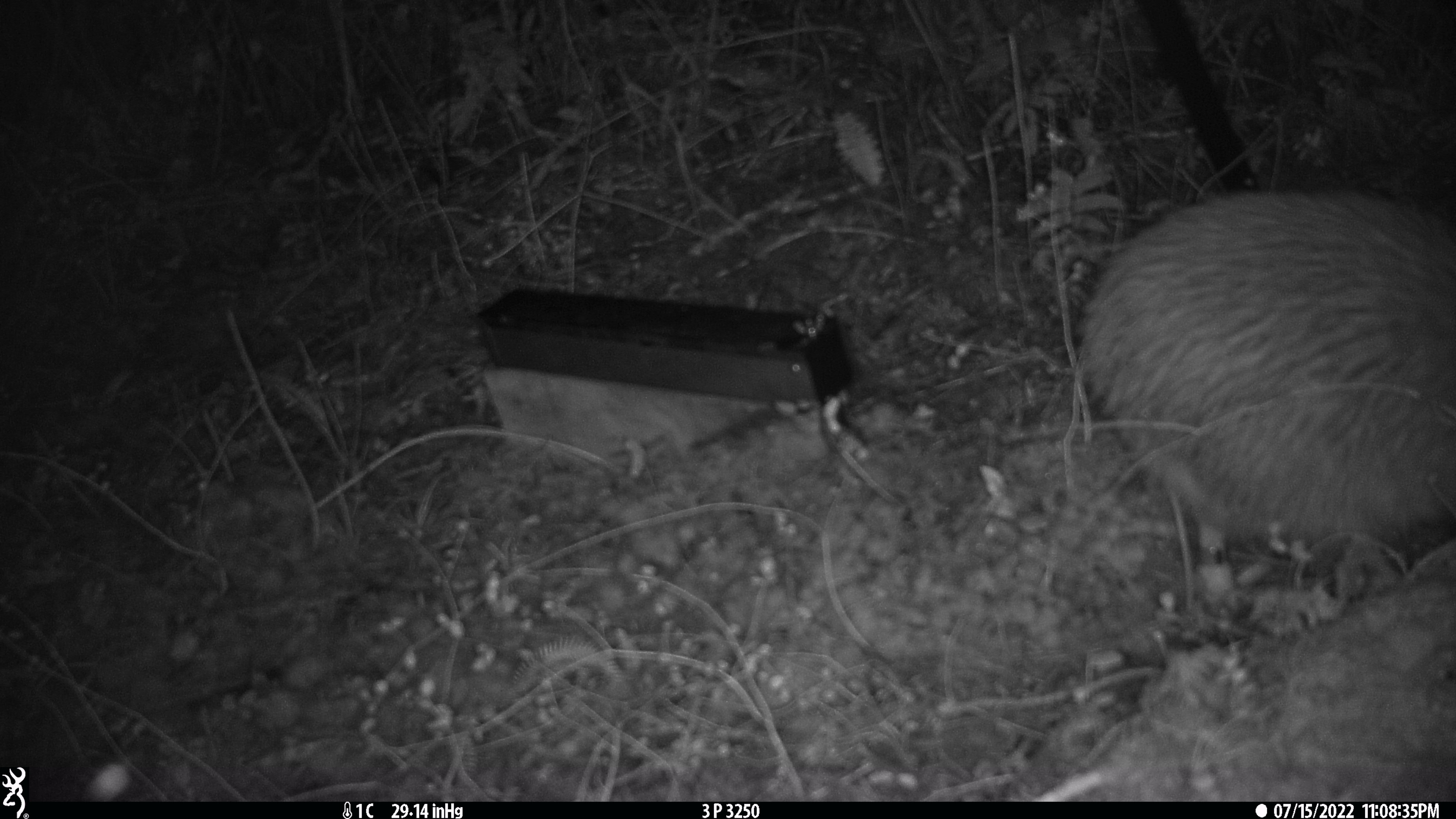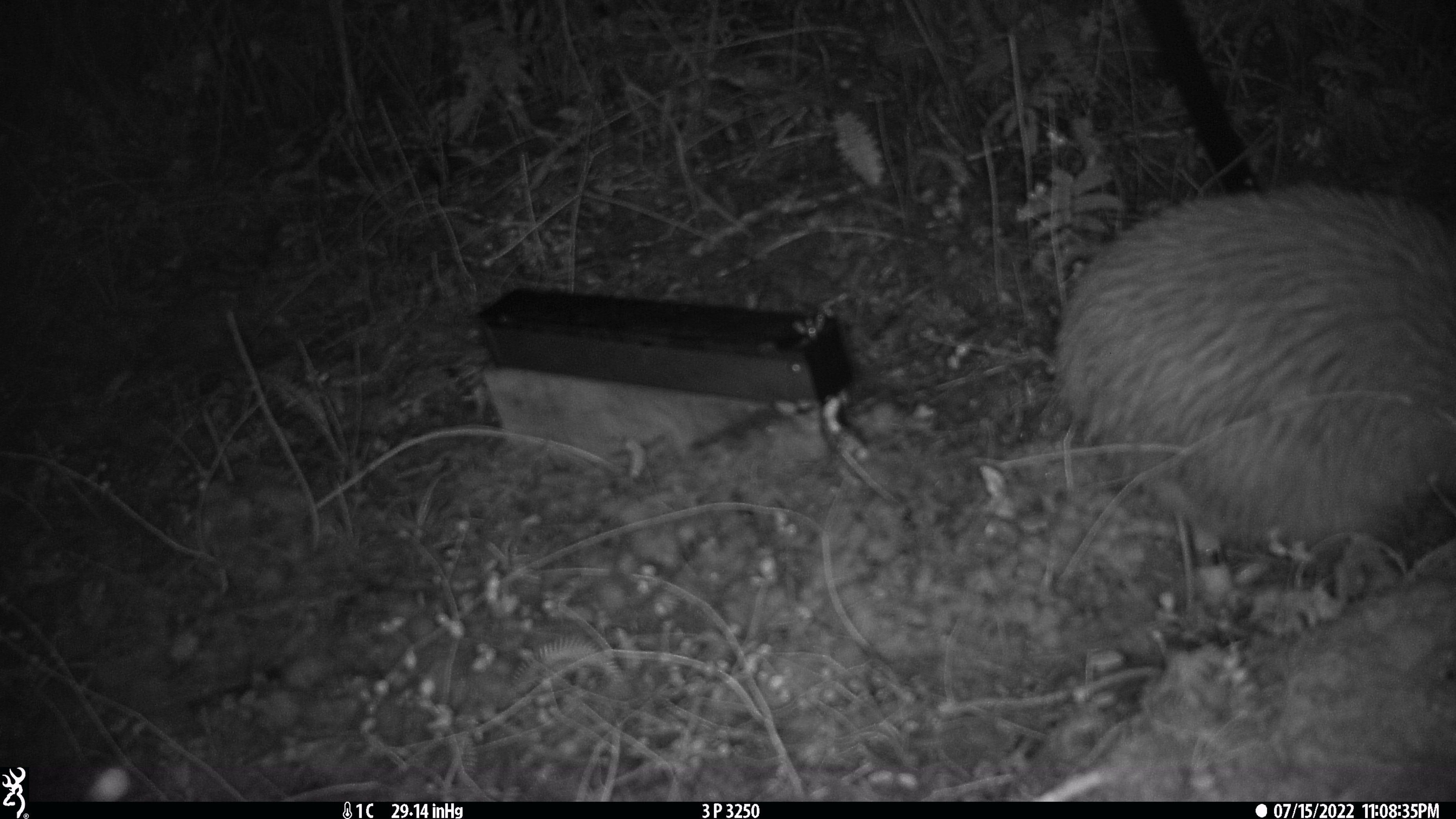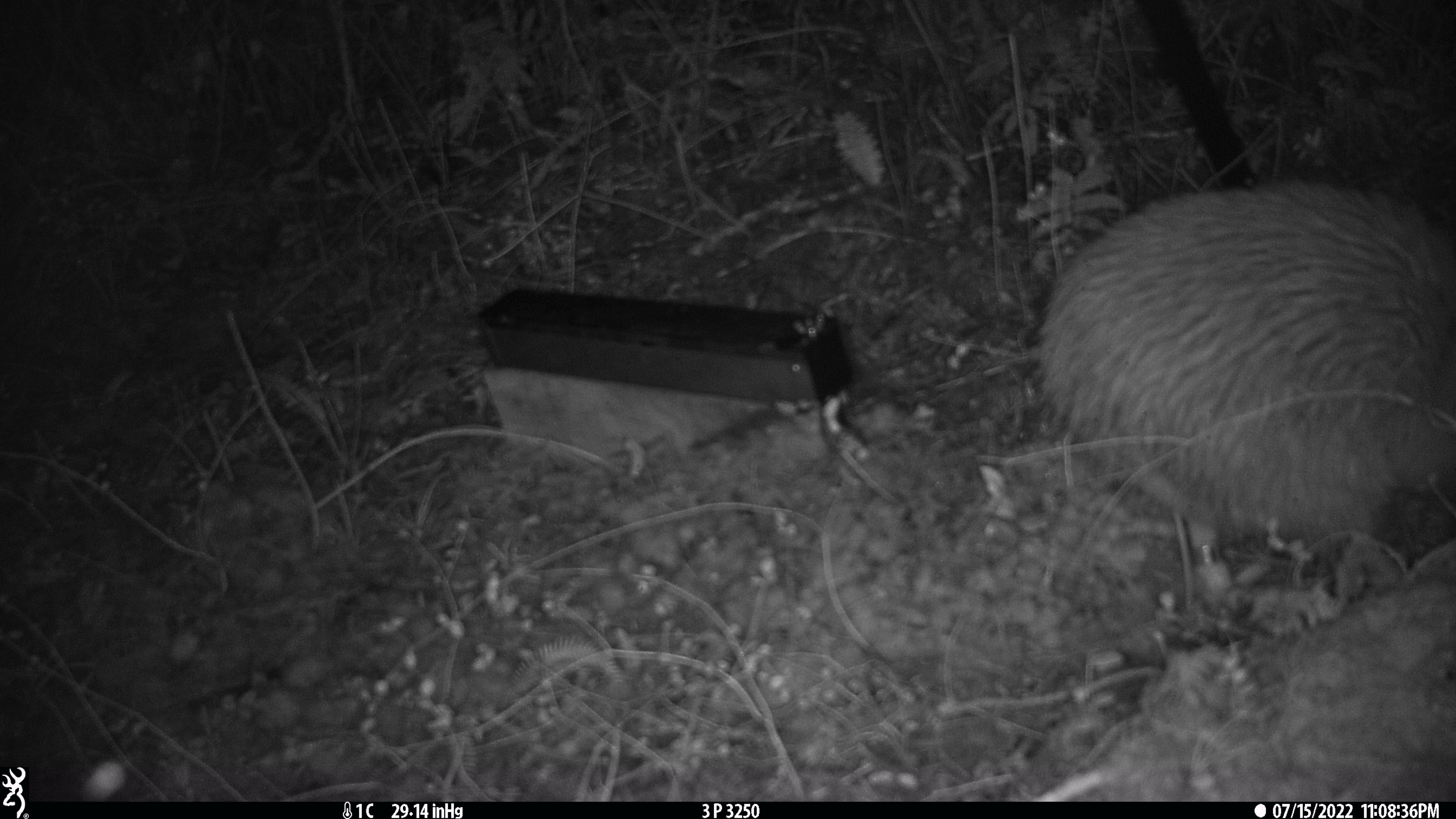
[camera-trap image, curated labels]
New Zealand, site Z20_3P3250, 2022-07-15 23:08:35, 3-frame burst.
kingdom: Animalia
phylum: Chordata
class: Aves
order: Apterygiformes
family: Apterygidae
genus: Apteryx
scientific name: Apteryx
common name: kiwi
Kiwi (Apteryx).